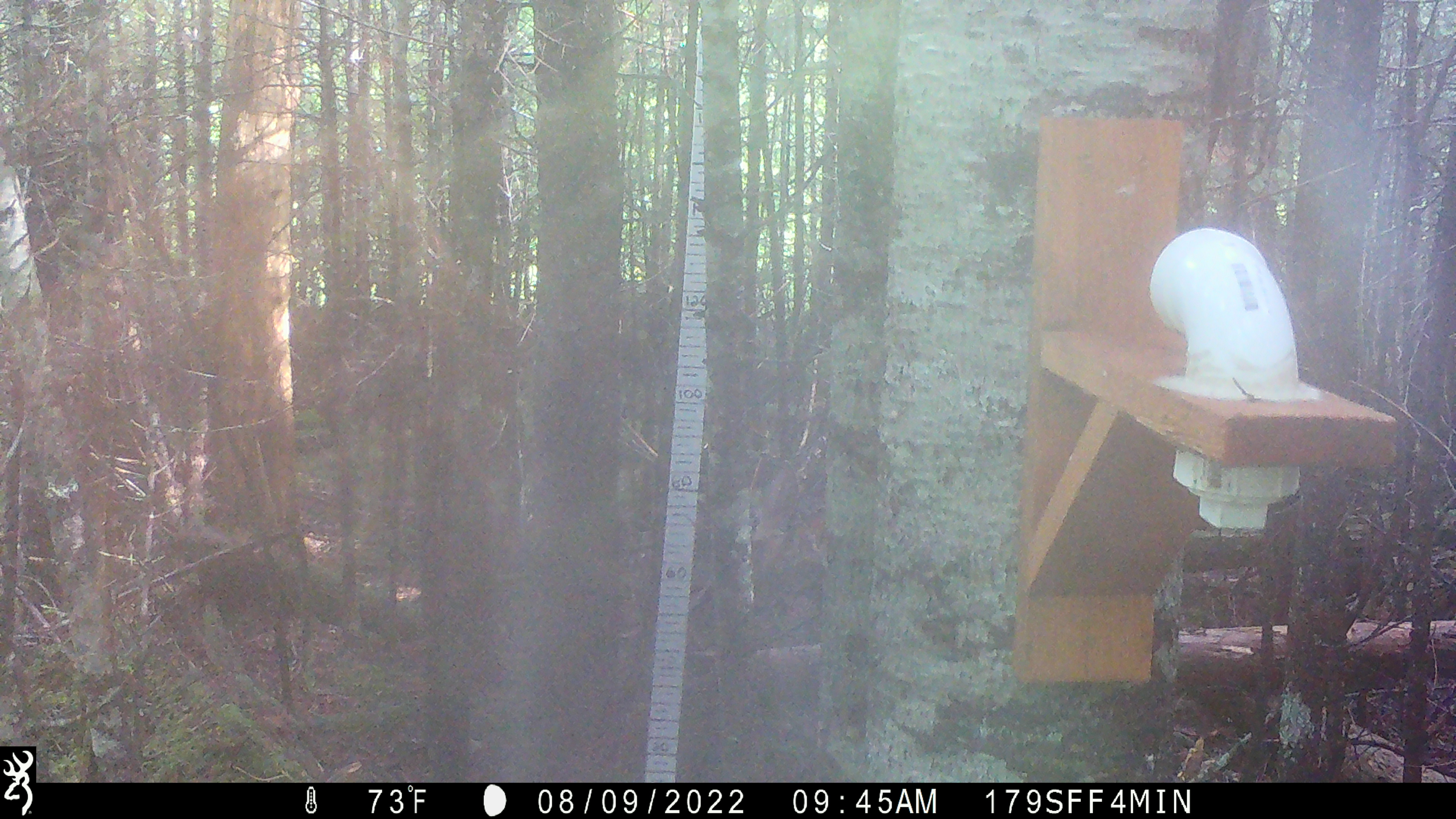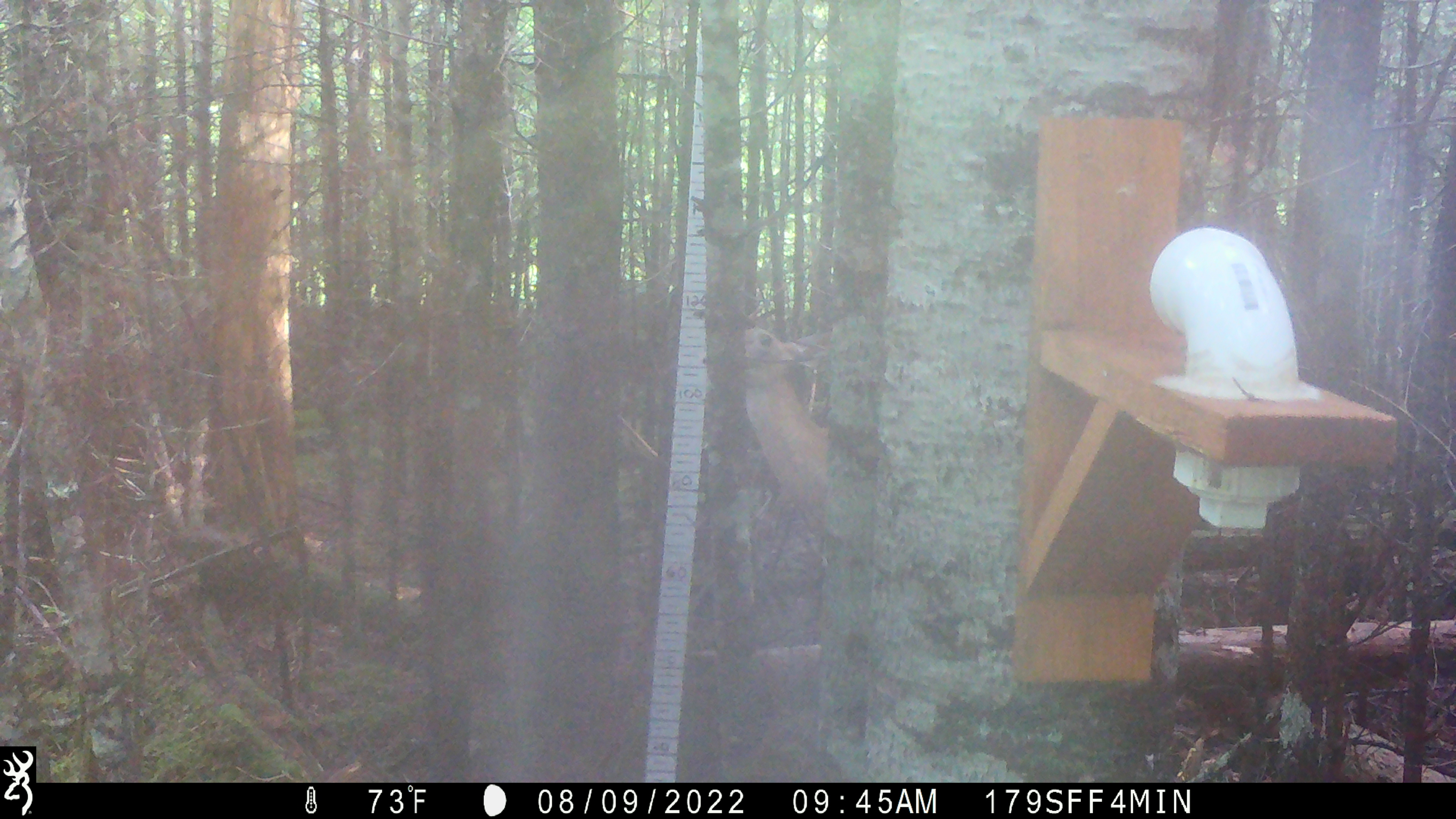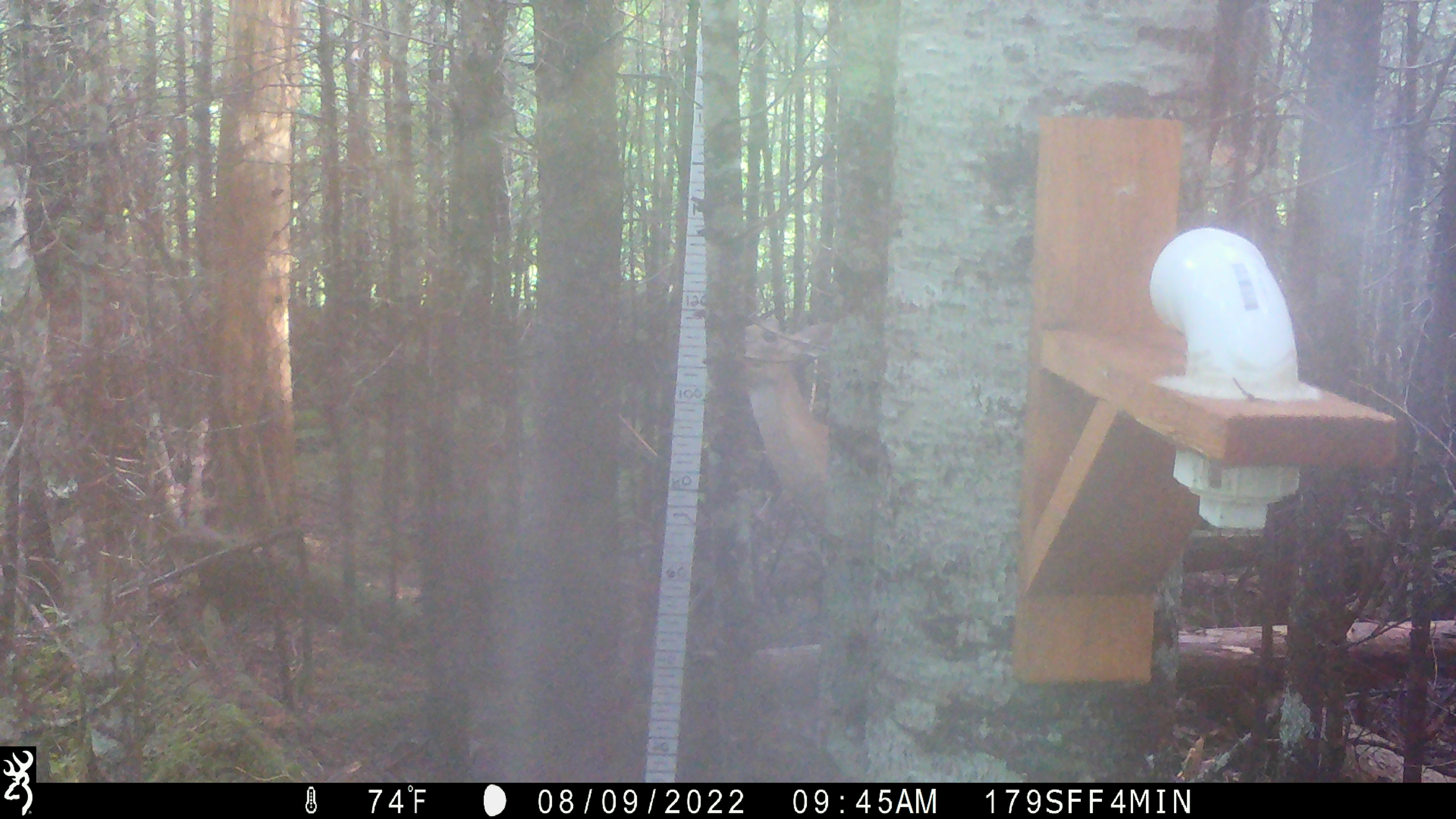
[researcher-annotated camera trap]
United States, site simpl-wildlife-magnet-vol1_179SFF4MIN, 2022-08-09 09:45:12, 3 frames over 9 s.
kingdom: Animalia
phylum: Chordata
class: Mammalia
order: Artiodactyla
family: Cervidae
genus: Odocoileus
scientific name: Odocoileus virginianus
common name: white-tailed deer